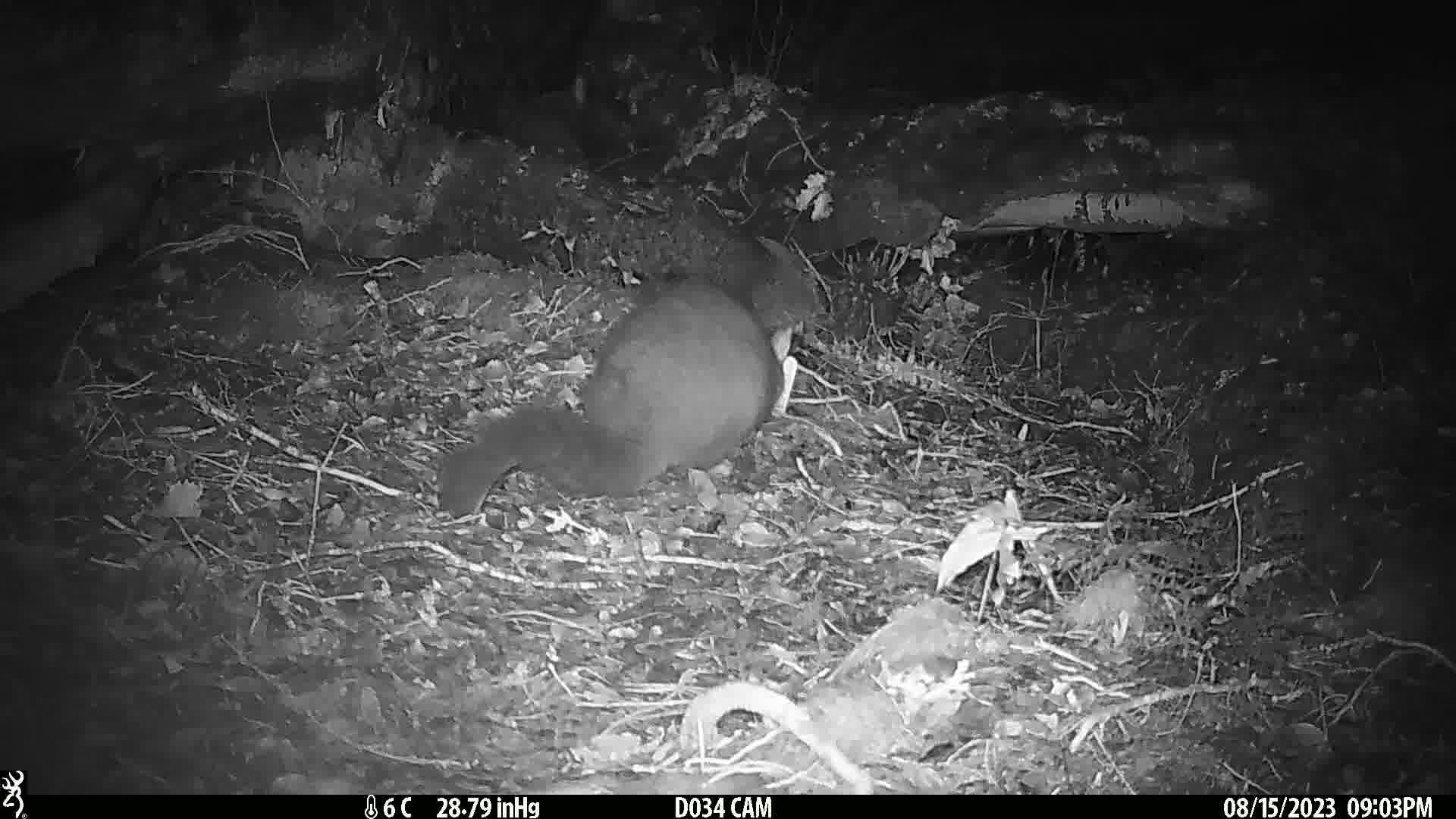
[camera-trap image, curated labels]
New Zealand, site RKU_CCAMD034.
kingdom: Animalia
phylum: Chordata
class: Mammalia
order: Diprotodontia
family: Phalangeridae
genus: Trichosurus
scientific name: Trichosurus vulpecula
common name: common brushtail possum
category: possum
Possum (common brushtail possum) (Trichosurus vulpecula).